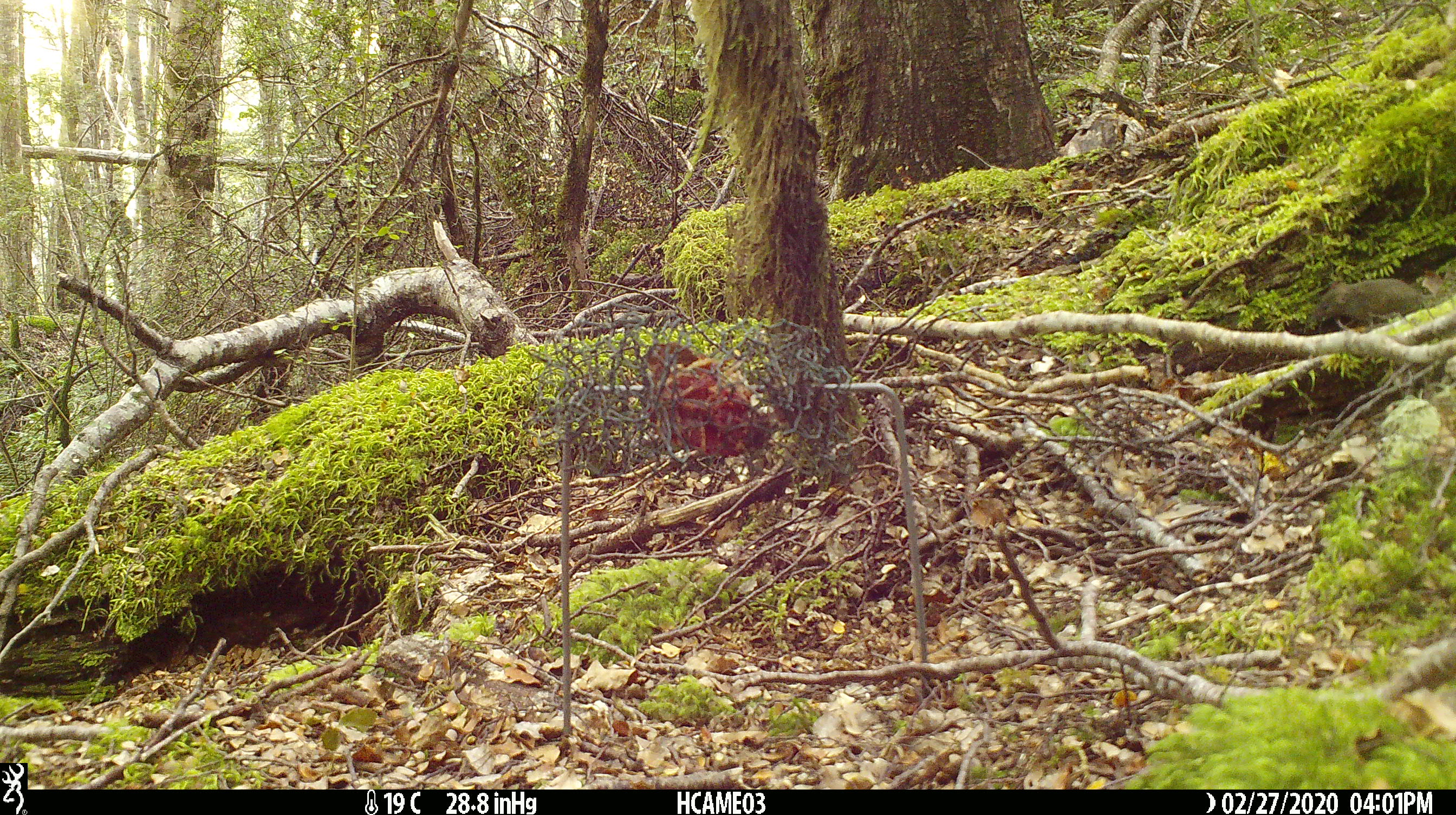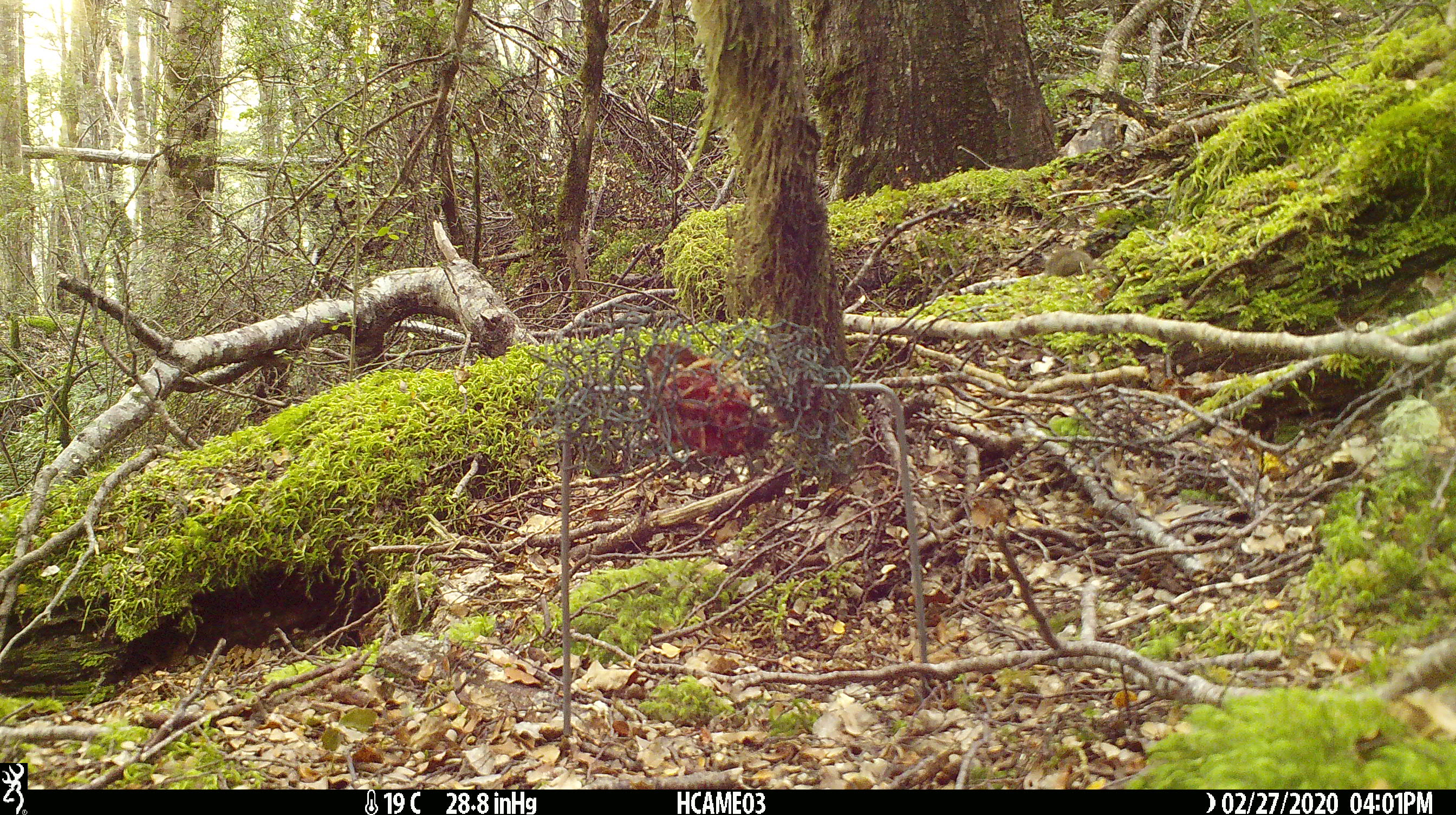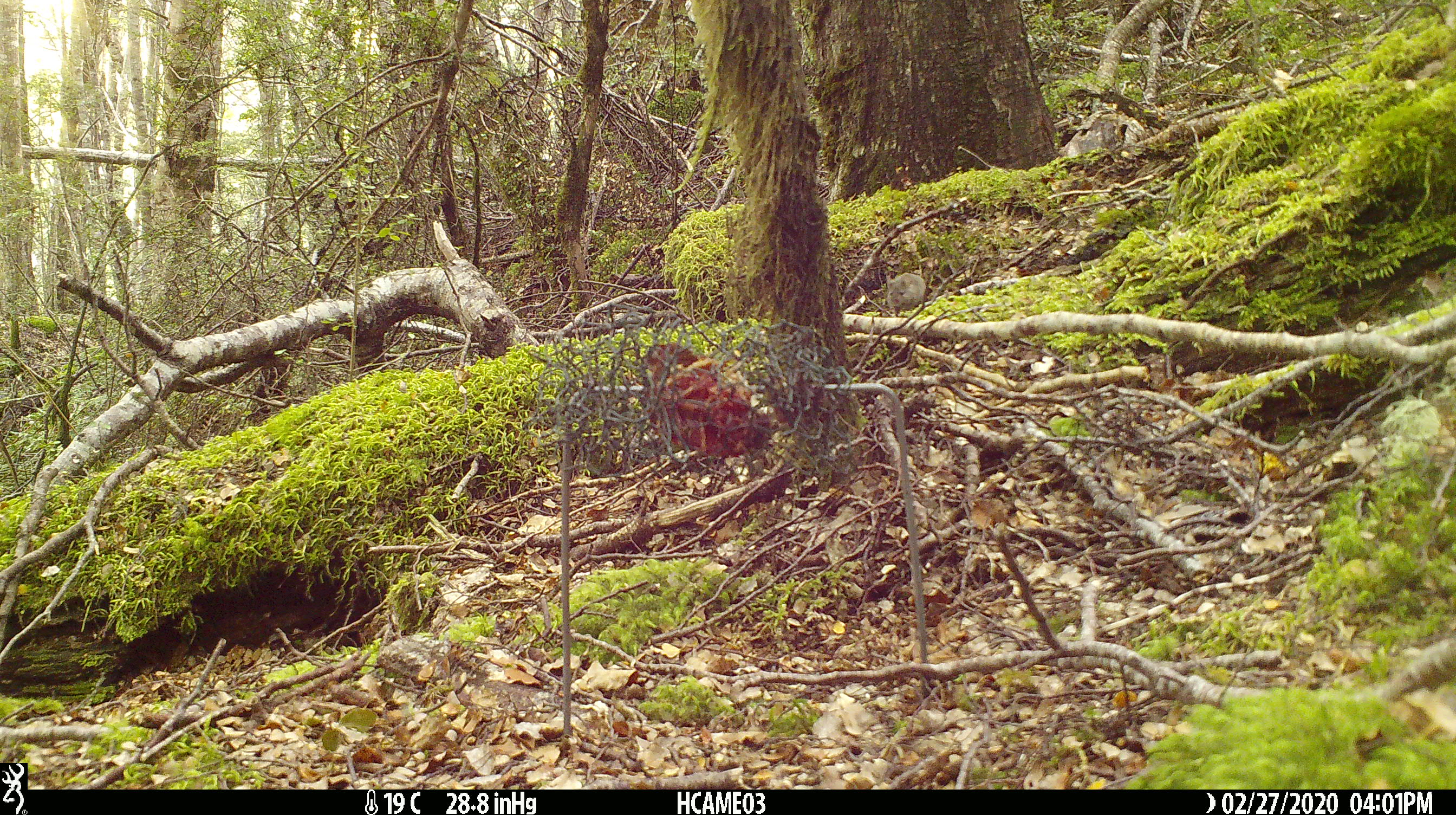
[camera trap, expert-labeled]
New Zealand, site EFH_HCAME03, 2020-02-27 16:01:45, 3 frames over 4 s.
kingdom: Animalia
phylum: Chordata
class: Mammalia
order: Rodentia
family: Muridae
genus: Mus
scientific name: Mus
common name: mouse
Mouse (Mus).